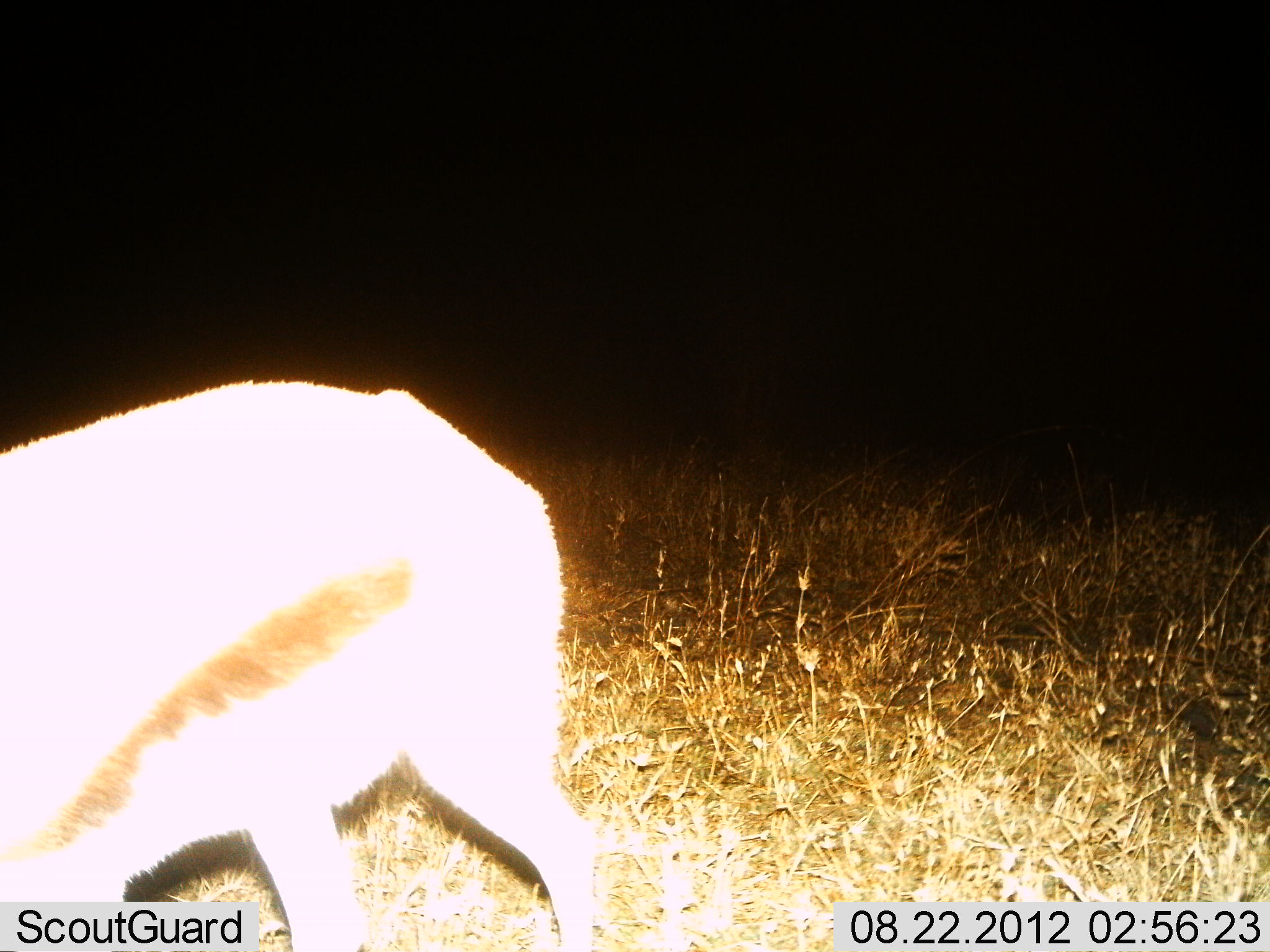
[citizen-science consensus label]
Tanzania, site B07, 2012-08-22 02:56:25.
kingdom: Animalia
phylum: Chordata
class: Mammalia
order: Artiodactyla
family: Bovidae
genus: Eudorcas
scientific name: Eudorcas thomsonii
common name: thomson's gazelle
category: gazellethomsons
Gazellethomsons (thomson's gazelle) (Eudorcas thomsonii), count 1. Behavior (volunteer vote fractions): standing 45%, resting 0%, moving 18%, interacting 0%. Young present (vote fraction): 0%. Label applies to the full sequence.